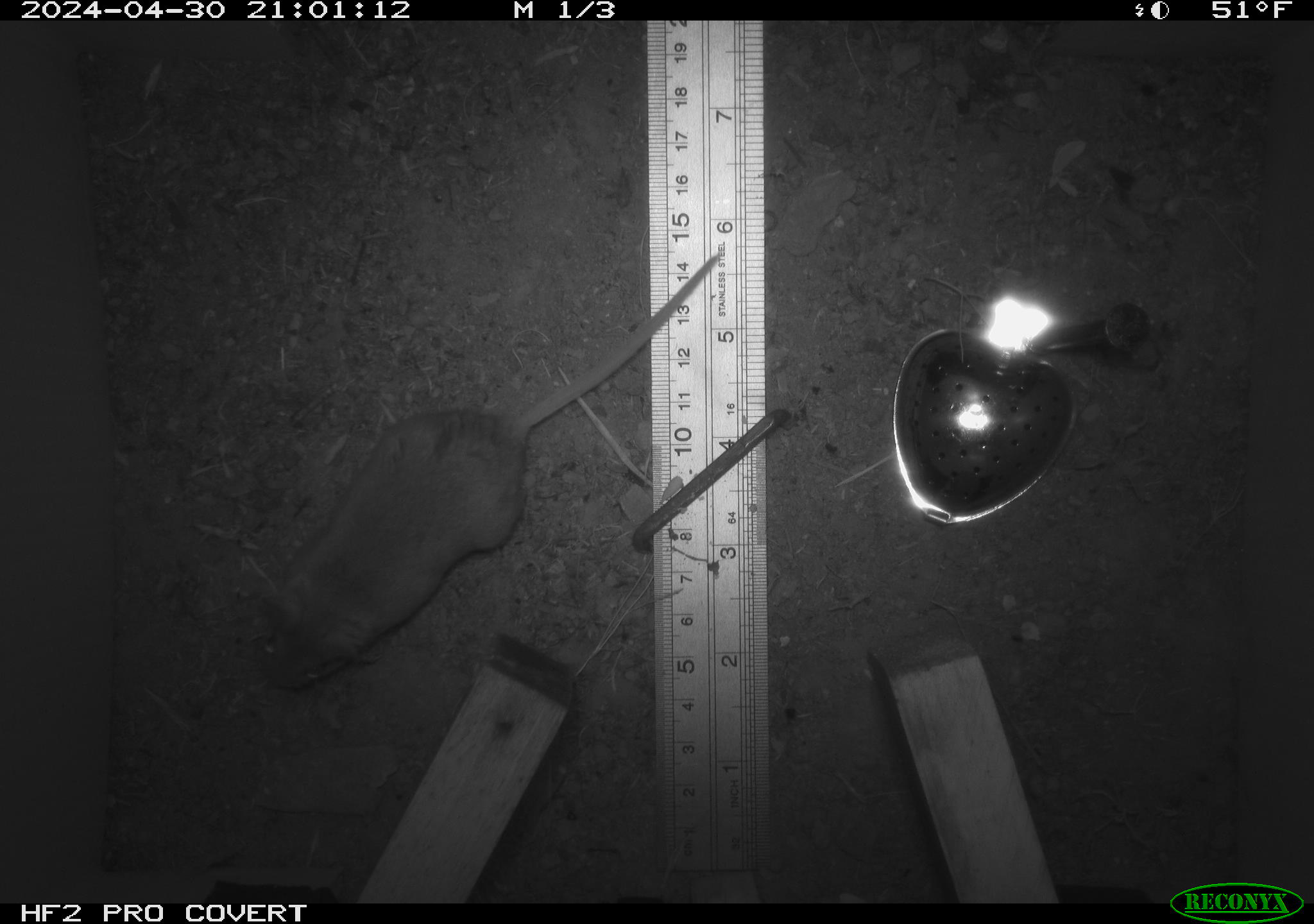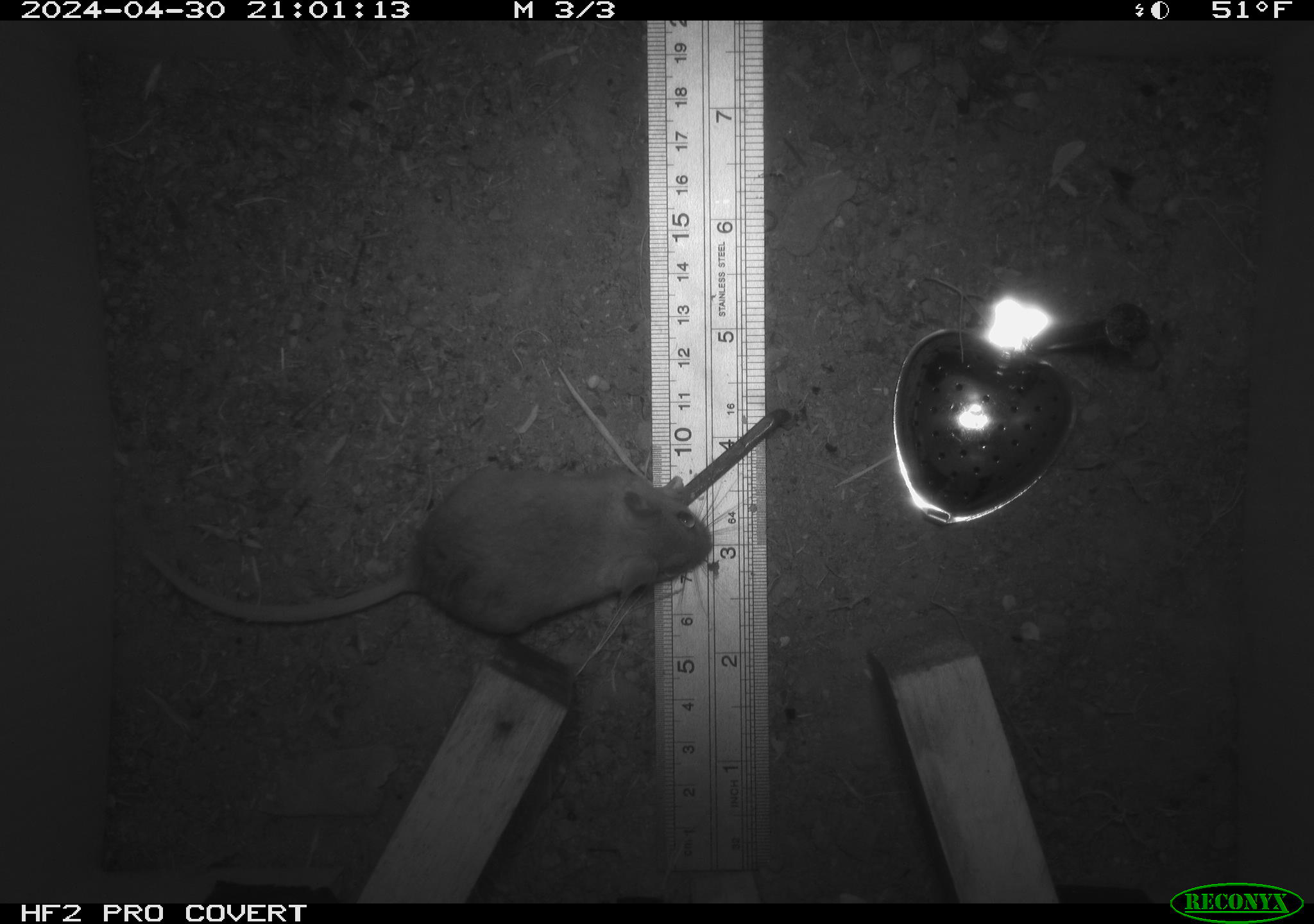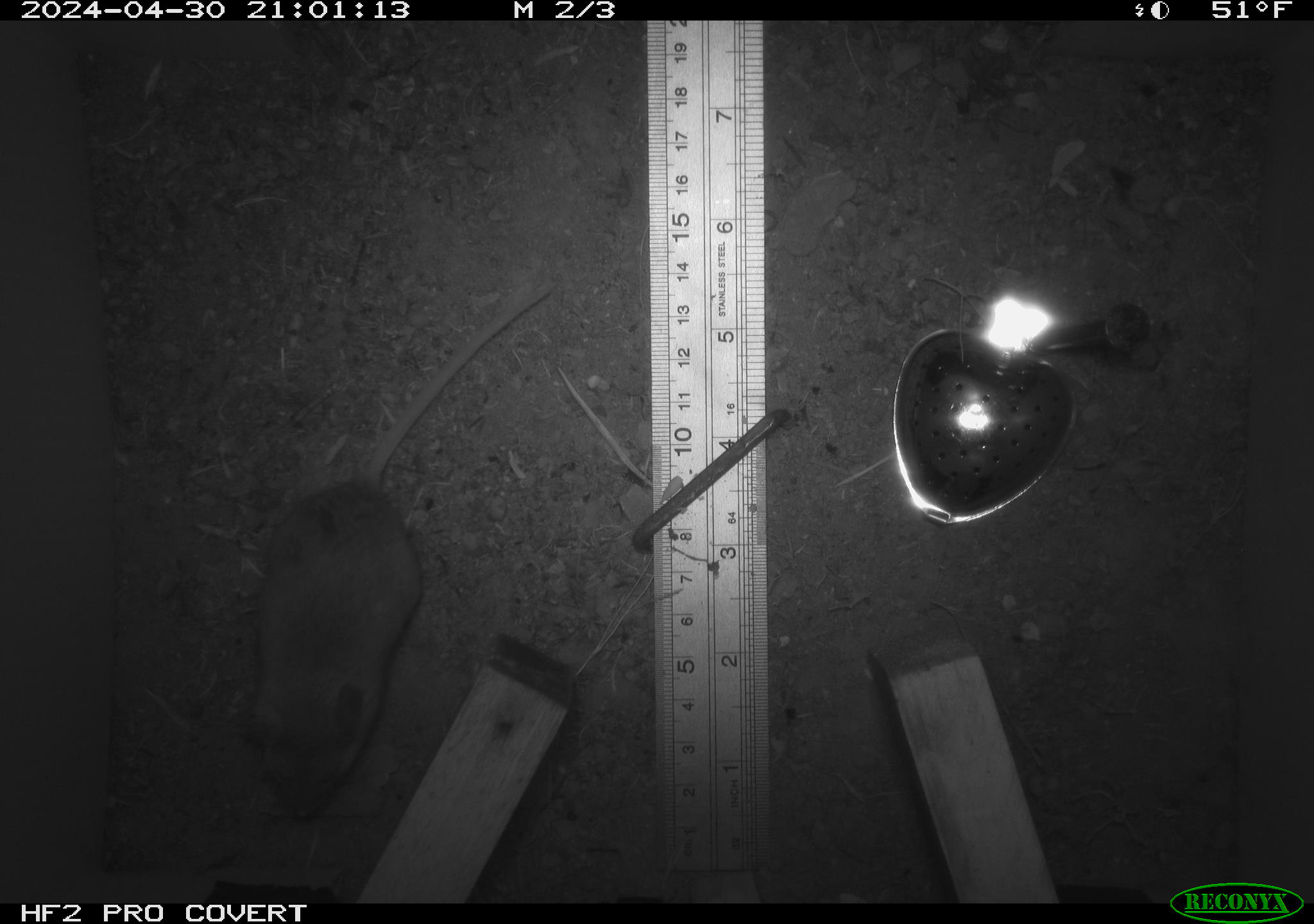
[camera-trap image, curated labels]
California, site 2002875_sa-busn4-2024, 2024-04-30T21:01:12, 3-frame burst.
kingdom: Animalia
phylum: Chordata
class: Mammalia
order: Rodentia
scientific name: Rodentia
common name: rodent